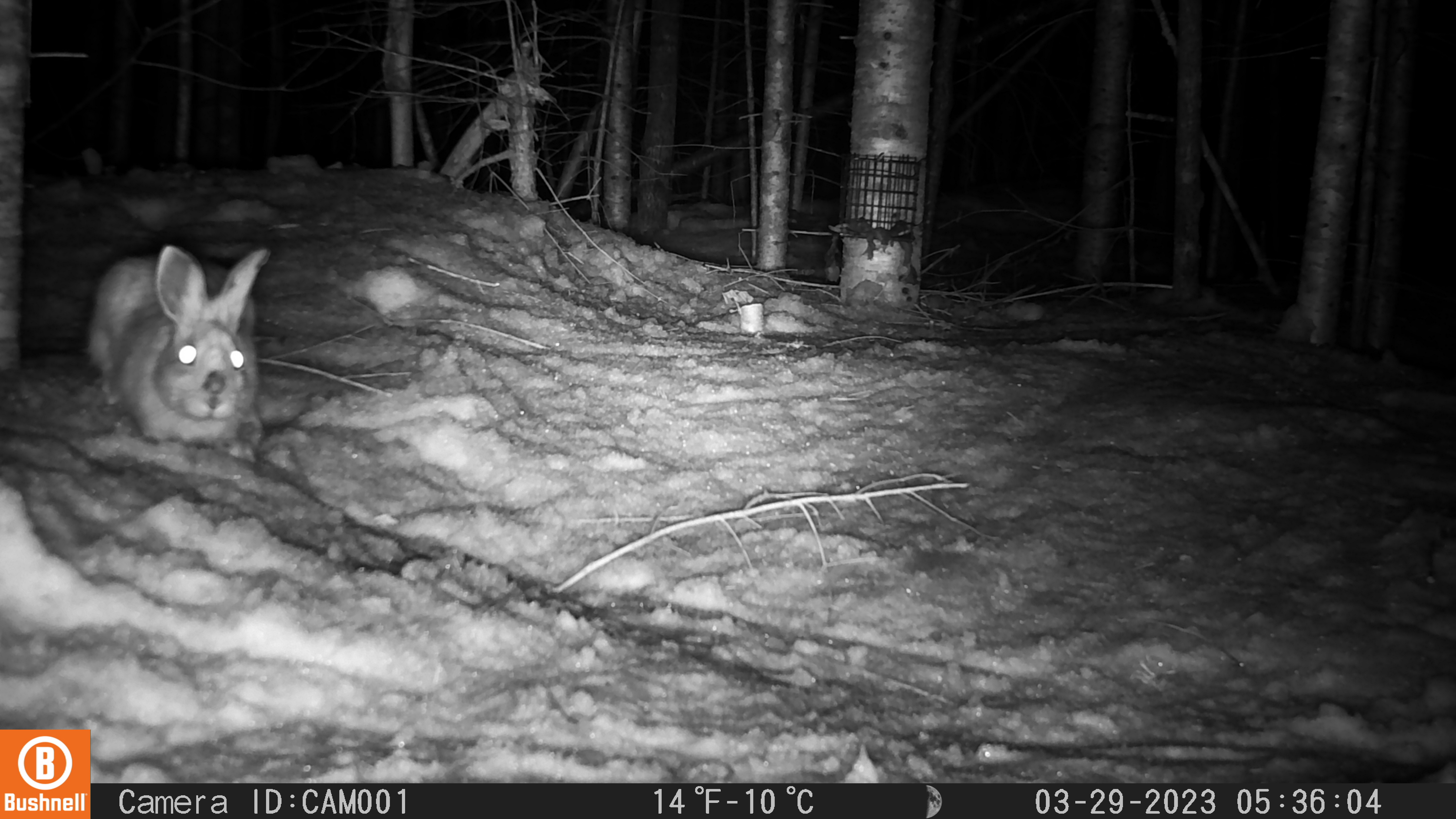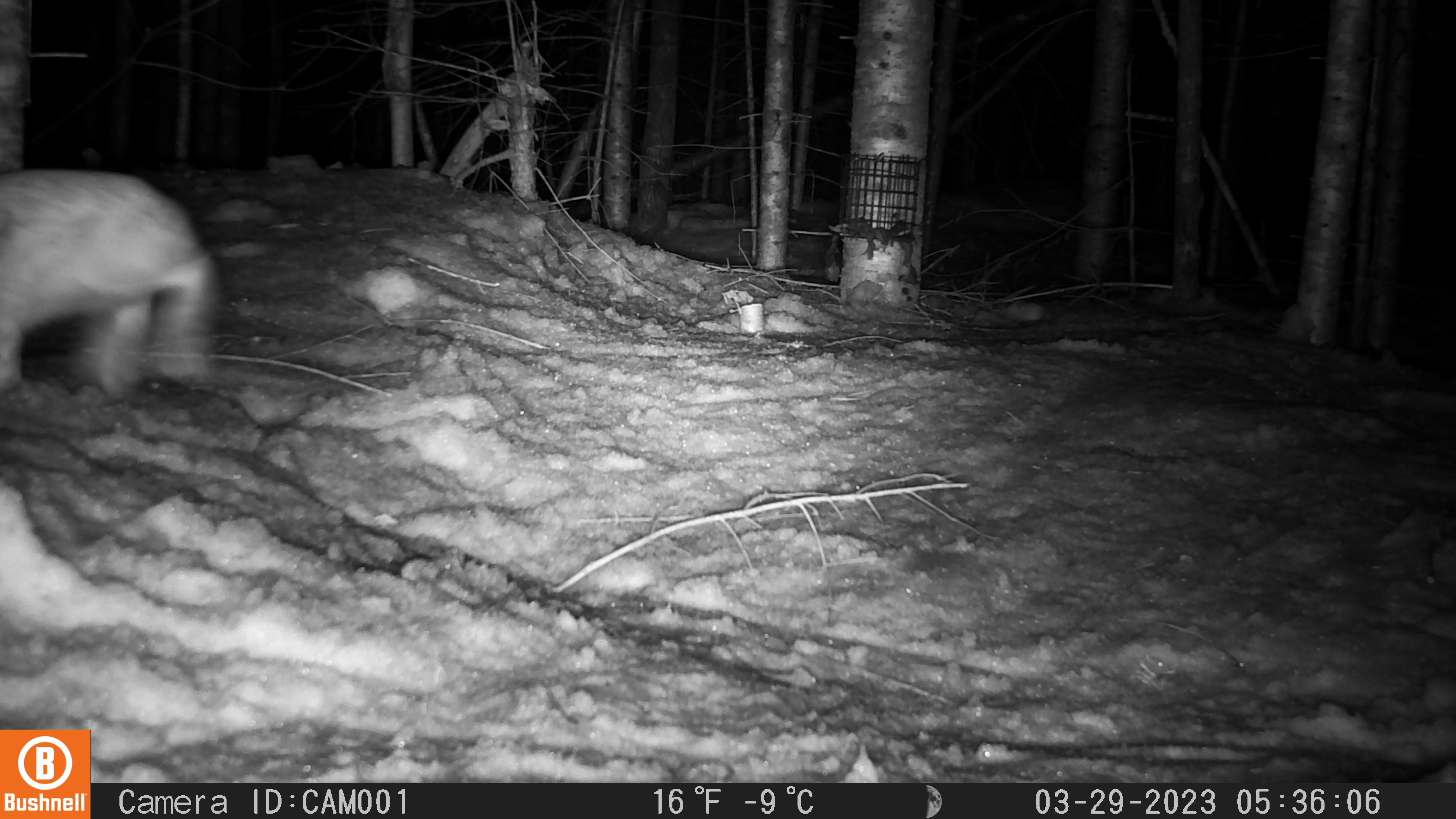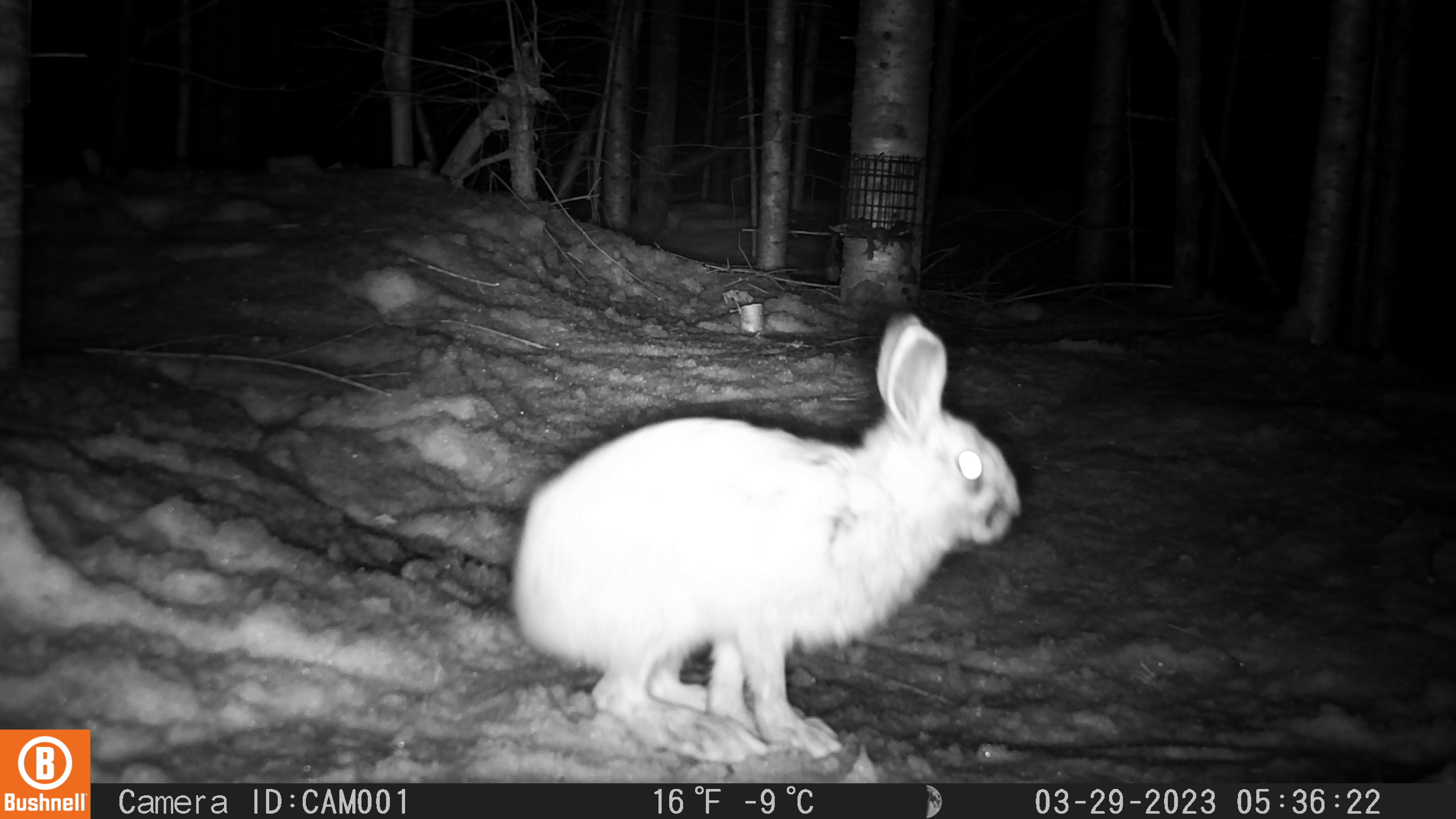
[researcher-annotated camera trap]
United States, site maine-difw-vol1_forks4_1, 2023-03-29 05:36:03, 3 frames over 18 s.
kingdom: Animalia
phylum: Chordata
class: Mammalia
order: Lagomorpha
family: Leporidae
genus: Lepus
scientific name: Lepus americanus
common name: snowshoe hare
Snowshoe hare (Lepus americanus).